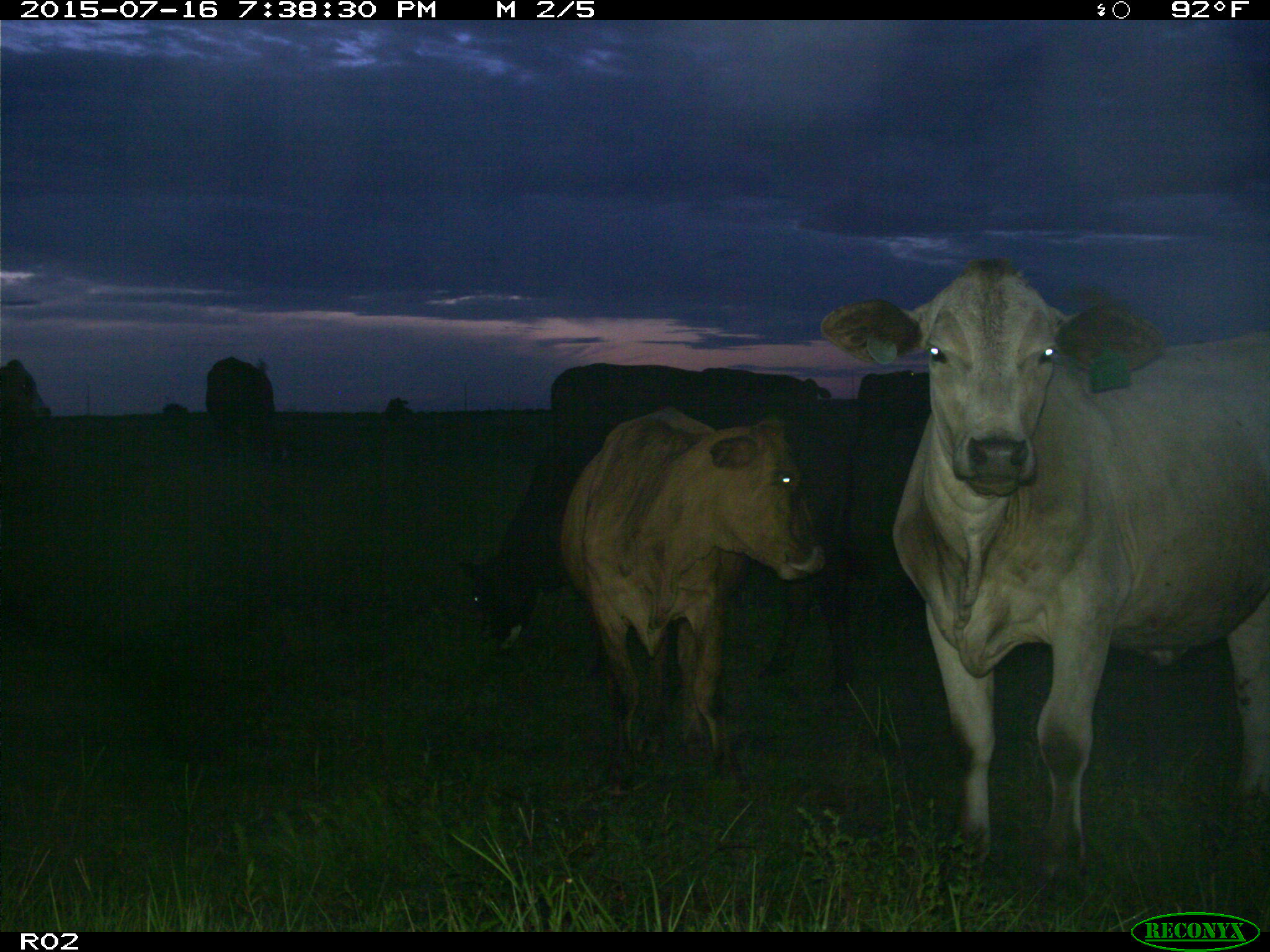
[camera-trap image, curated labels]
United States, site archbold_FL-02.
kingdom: Animalia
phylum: Chordata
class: Mammalia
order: Artiodactyla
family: Bovidae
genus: Bos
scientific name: Bos taurus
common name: domestic cow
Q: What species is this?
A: Bos taurus (domestic cow).